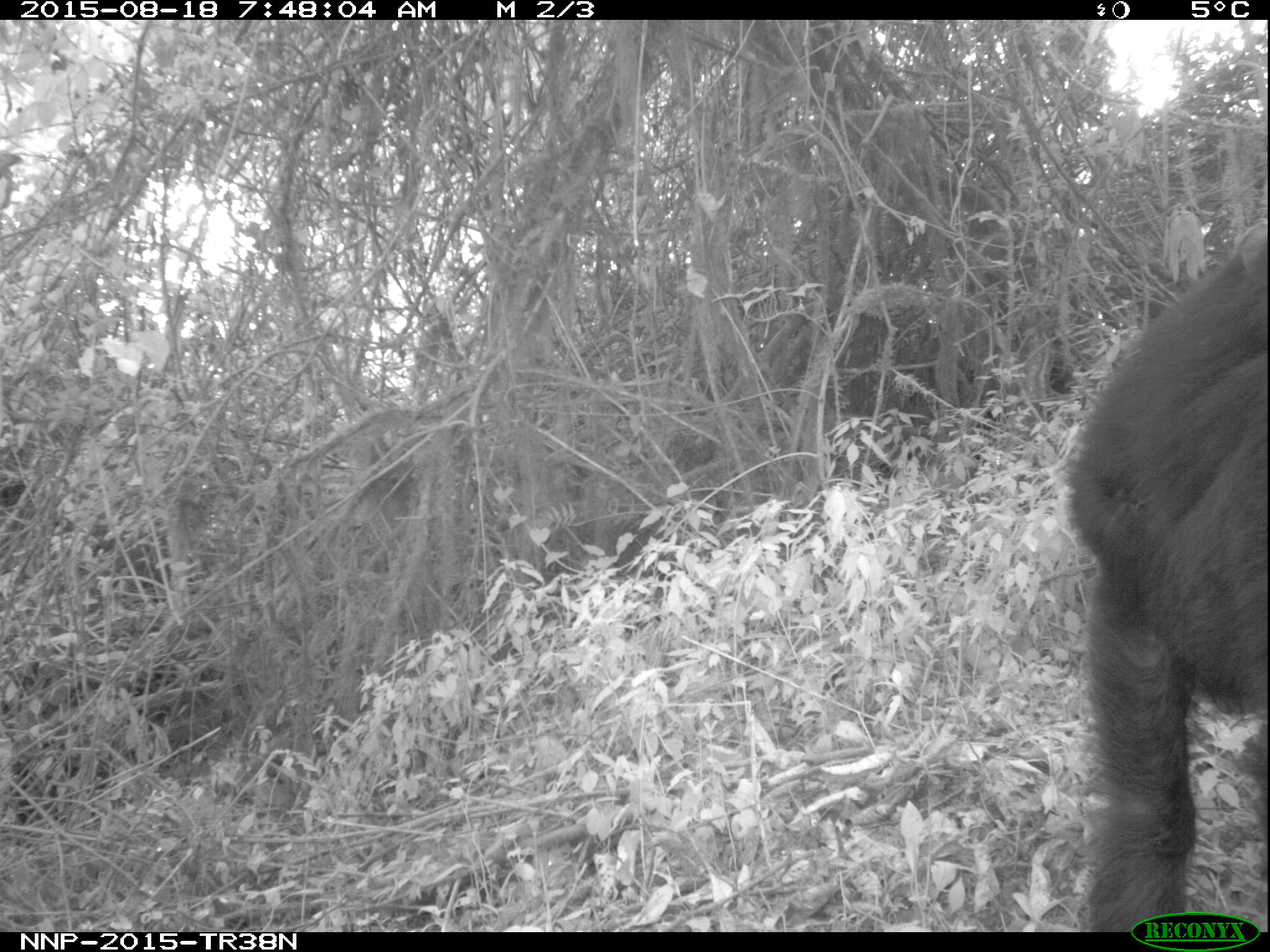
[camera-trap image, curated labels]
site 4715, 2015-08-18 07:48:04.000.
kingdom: Animalia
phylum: Chordata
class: Mammalia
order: Primates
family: Hominidae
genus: Pan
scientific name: Pan troglodytes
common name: chimpanzee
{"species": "Pan troglodytes (chimpanzee)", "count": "2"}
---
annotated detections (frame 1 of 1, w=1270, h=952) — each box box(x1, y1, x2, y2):
pan troglodytes: box(1060, 233, 1266, 930)